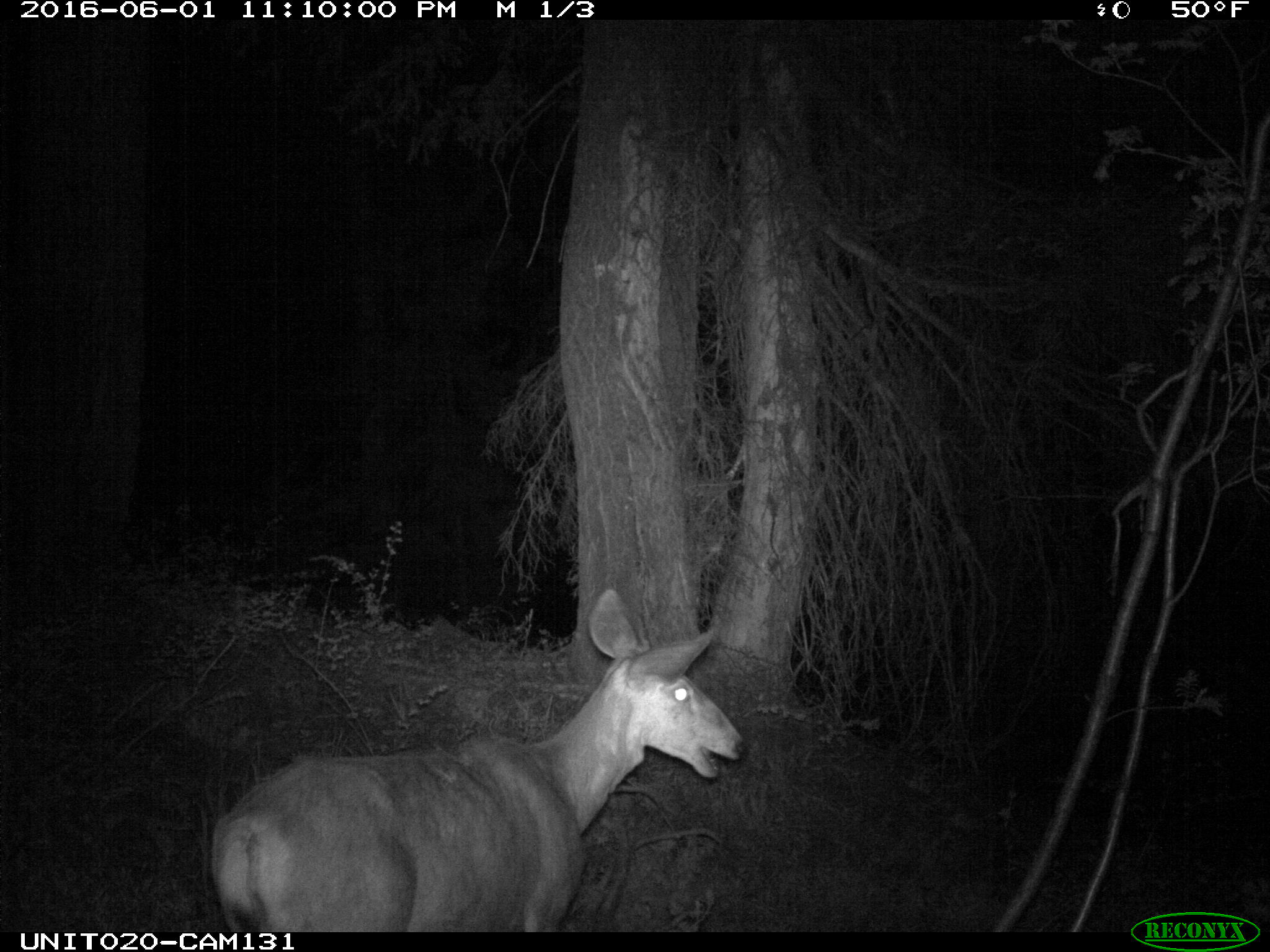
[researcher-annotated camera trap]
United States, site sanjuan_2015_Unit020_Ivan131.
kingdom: Animalia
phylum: Chordata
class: Mammalia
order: Artiodactyla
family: Cervidae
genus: Odocoileus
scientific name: Odocoileus hemionus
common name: mule deer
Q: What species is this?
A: Odocoileus hemionus (mule deer).